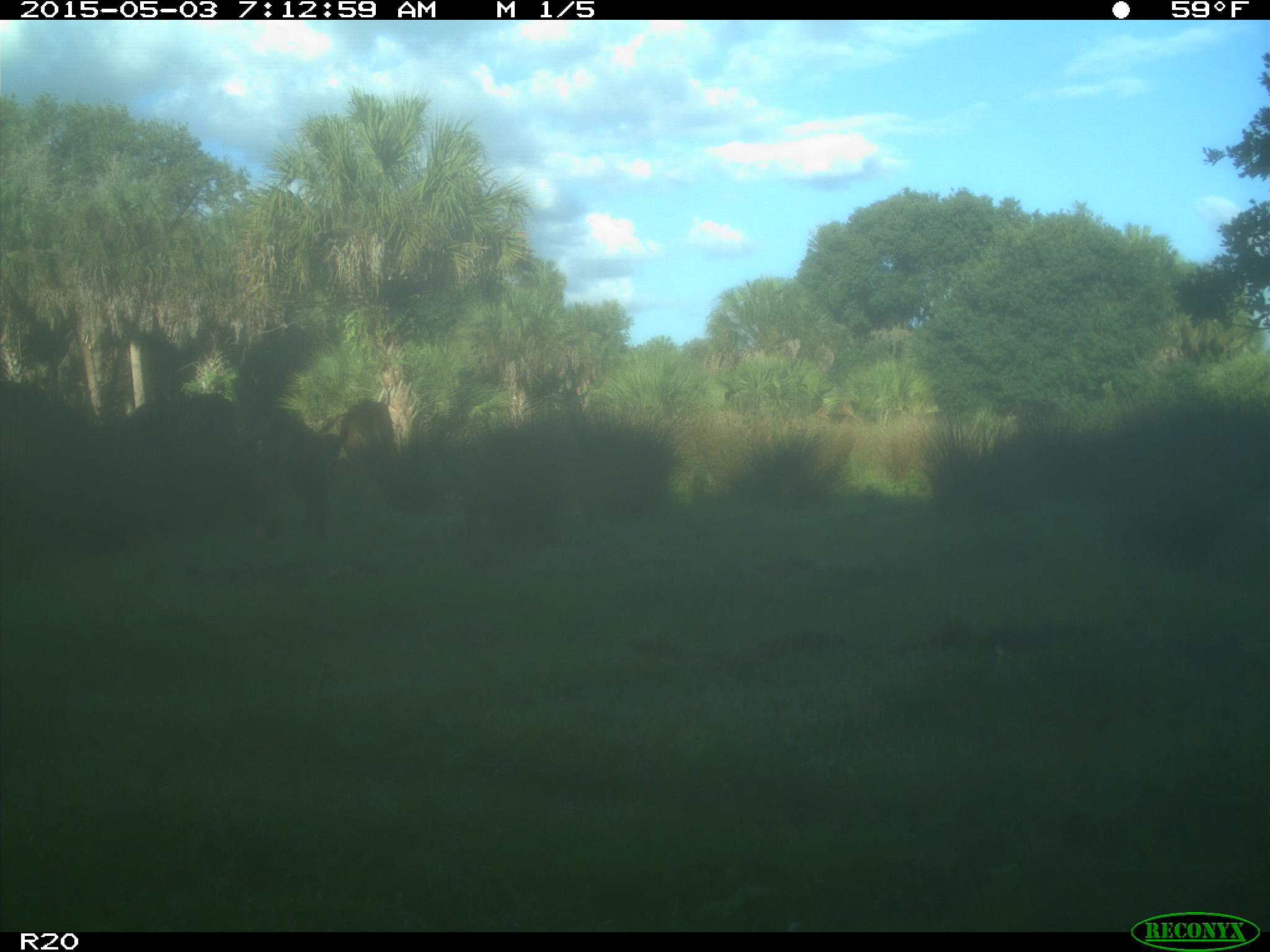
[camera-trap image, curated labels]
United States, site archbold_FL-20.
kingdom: Animalia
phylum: Chordata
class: Mammalia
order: Artiodactyla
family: Bovidae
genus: Bos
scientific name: Bos taurus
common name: domestic cow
Bos taurus (domestic cow).